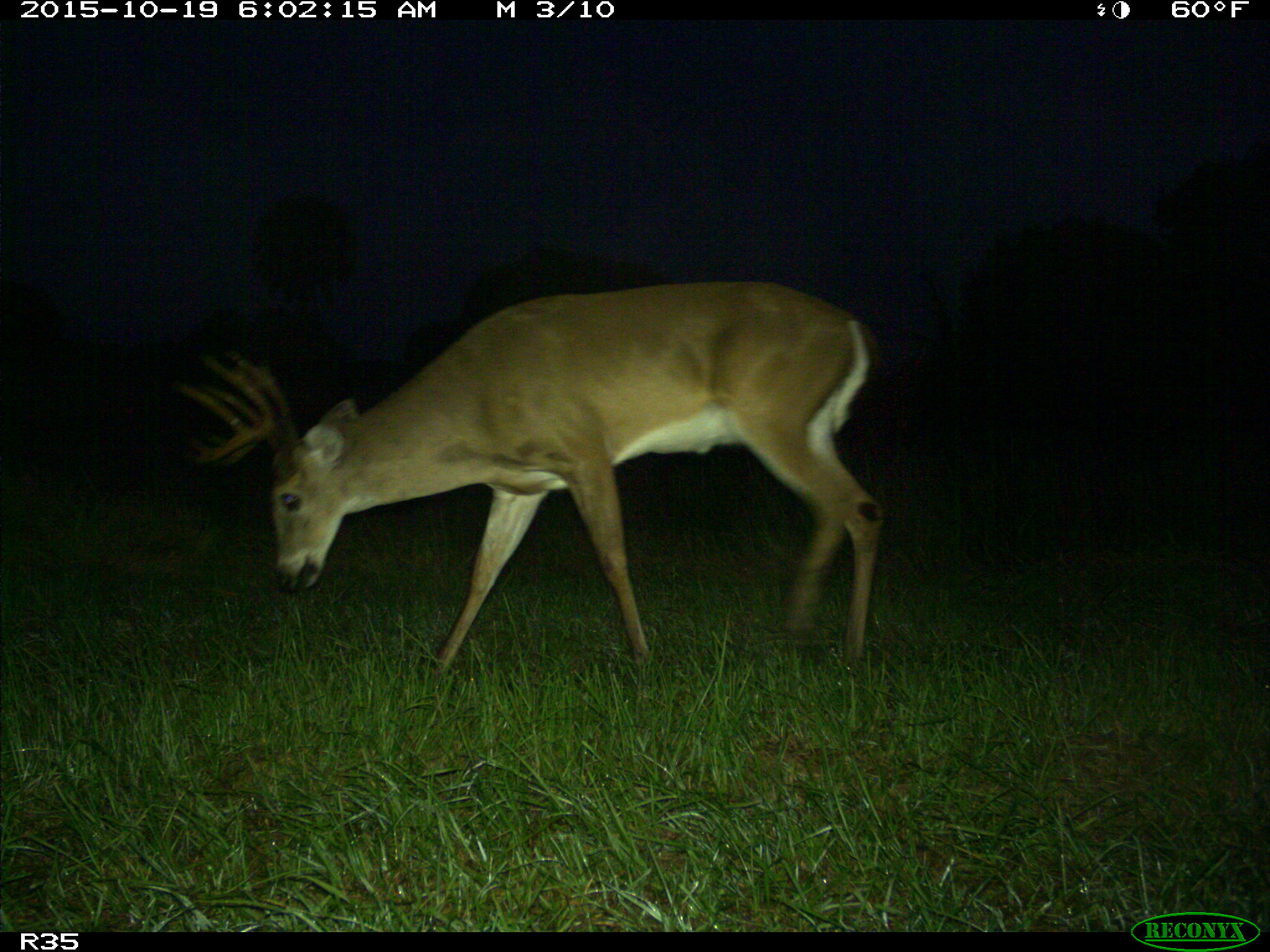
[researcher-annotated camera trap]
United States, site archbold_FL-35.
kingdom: Animalia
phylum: Chordata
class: Mammalia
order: Artiodactyla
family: Cervidae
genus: Odocoileus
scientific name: Odocoileus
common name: deer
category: unidentified deer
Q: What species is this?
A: Unidentified deer (deer) (Odocoileus).